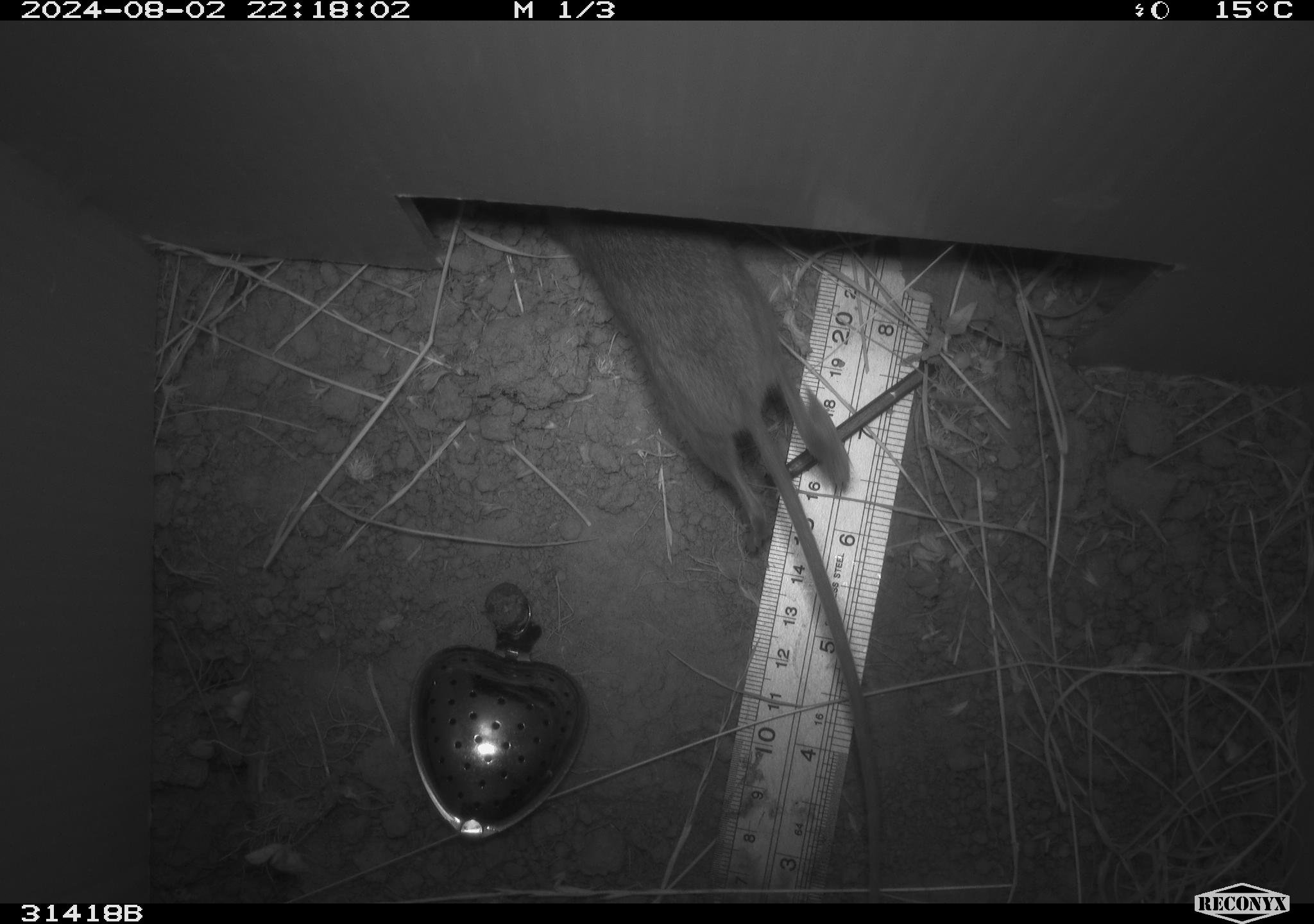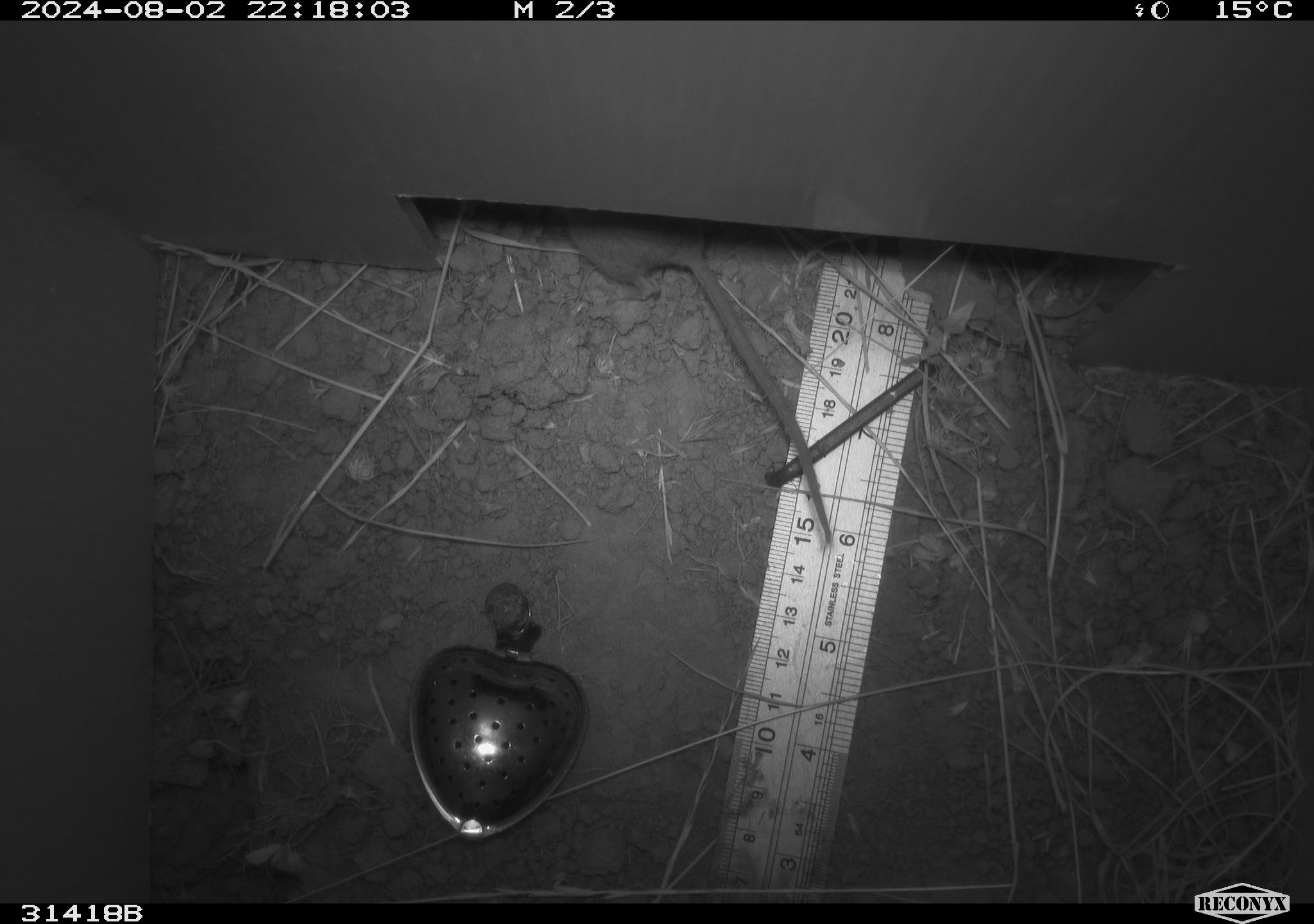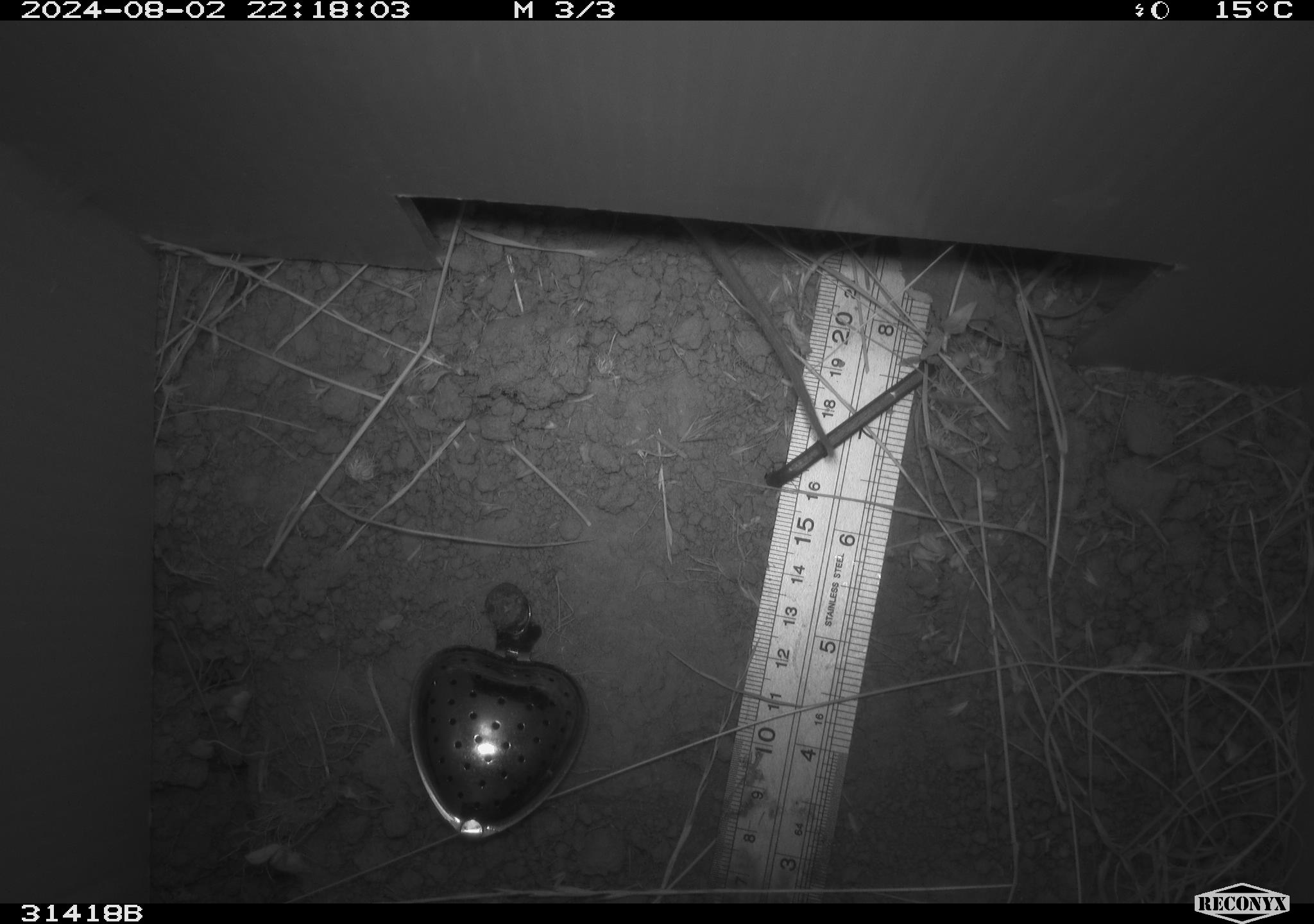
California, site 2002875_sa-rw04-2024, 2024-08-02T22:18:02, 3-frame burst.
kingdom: Animalia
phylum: Chordata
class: Mammalia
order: Rodentia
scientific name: Rodentia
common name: rodent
Rodent (Rodentia).